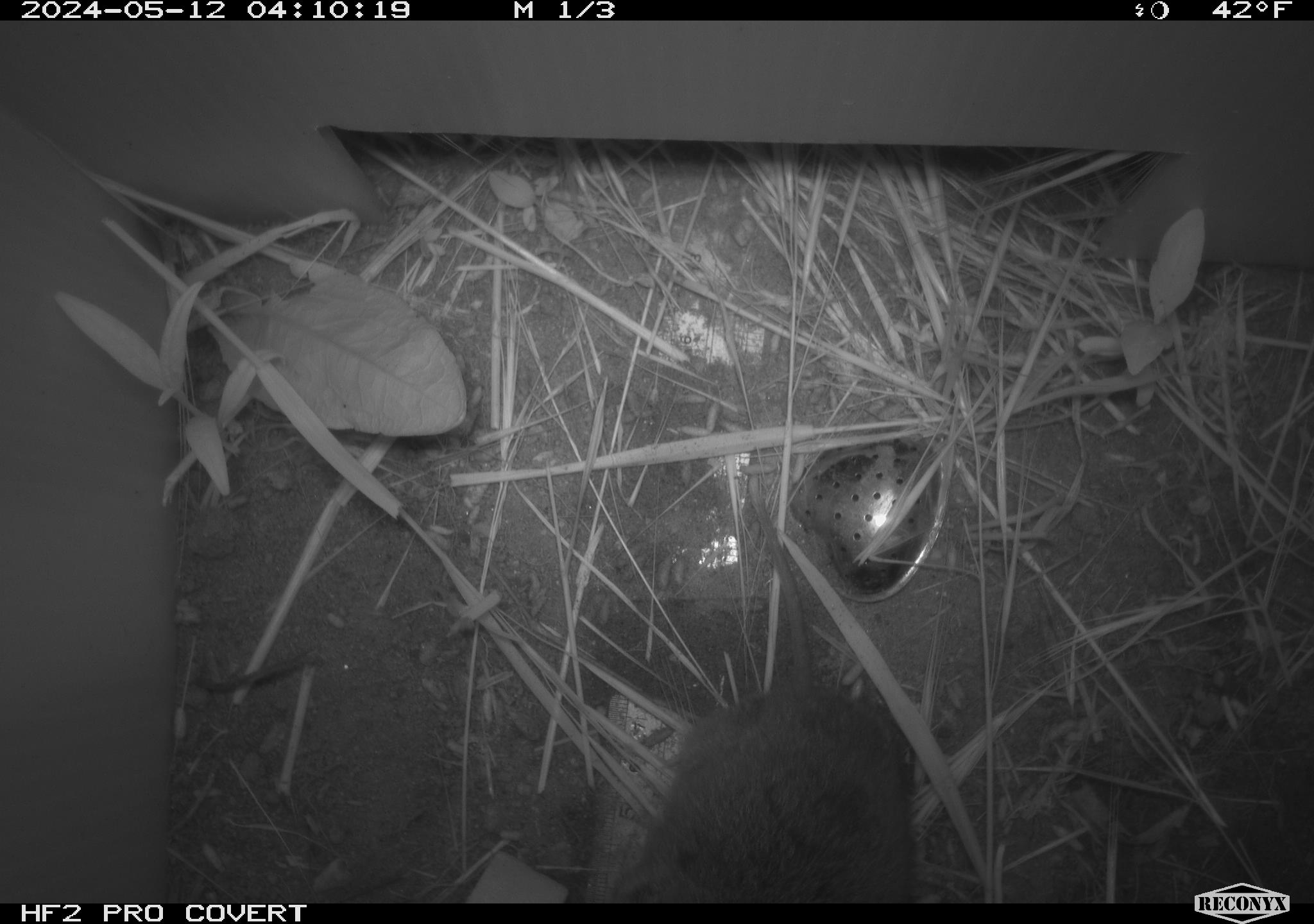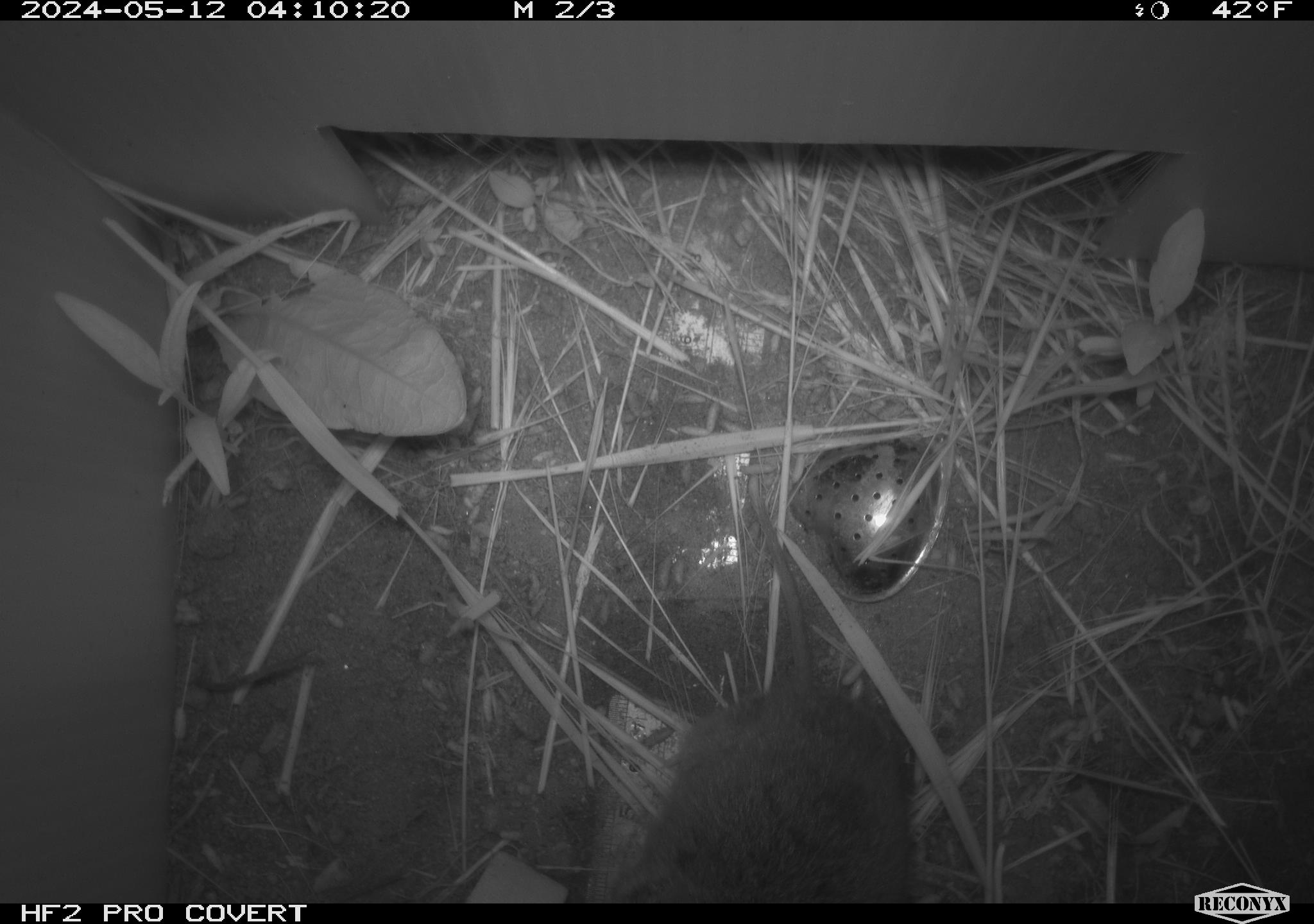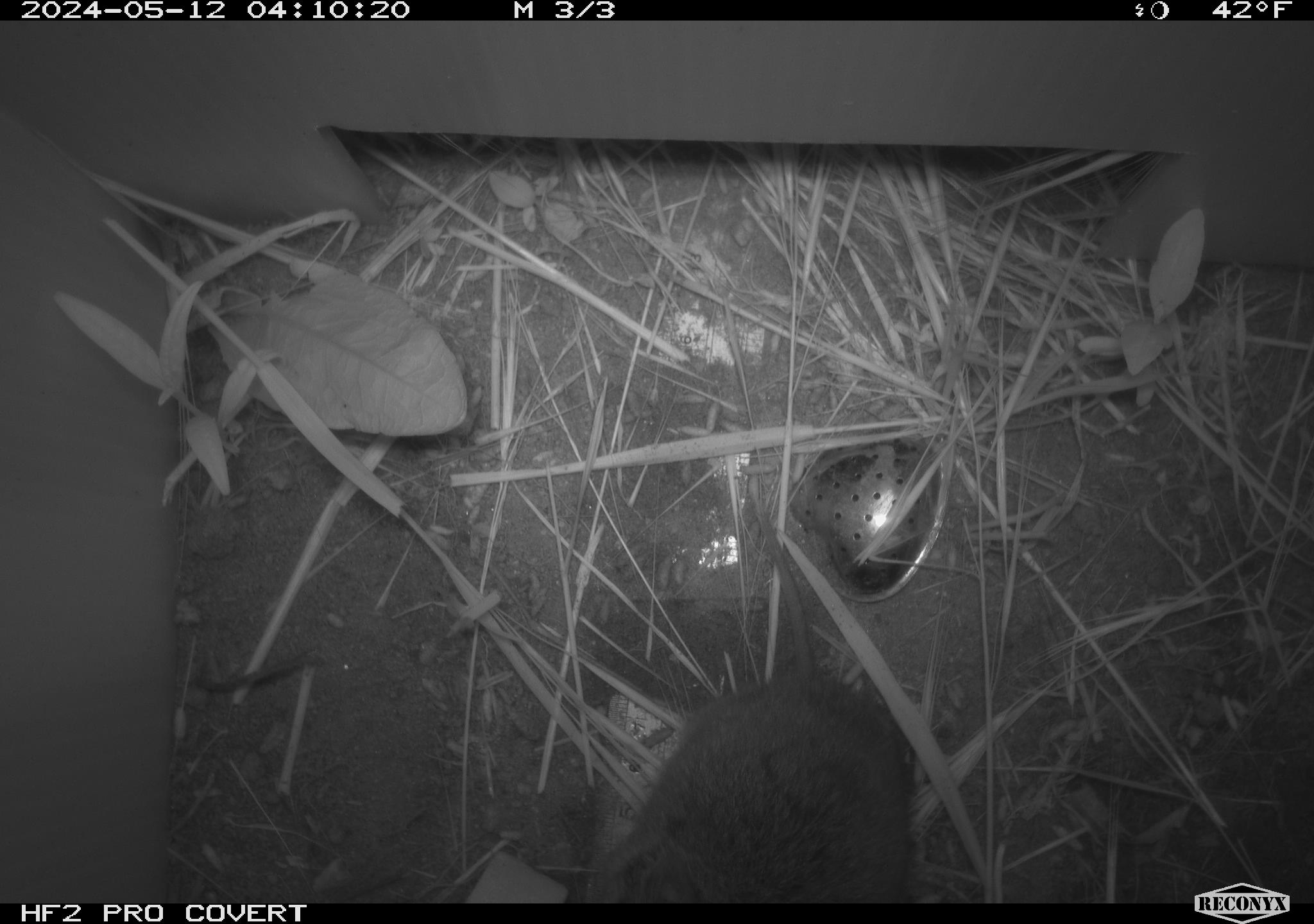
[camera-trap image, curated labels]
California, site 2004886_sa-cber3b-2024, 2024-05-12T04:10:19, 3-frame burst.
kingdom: Animalia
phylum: Chordata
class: Mammalia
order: Rodentia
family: Cricetidae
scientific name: Arvicolinae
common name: voles, lemmings, and muskrats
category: arvicolinae subfamily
Arvicolinae subfamily (voles, lemmings, and muskrats) (Arvicolinae).